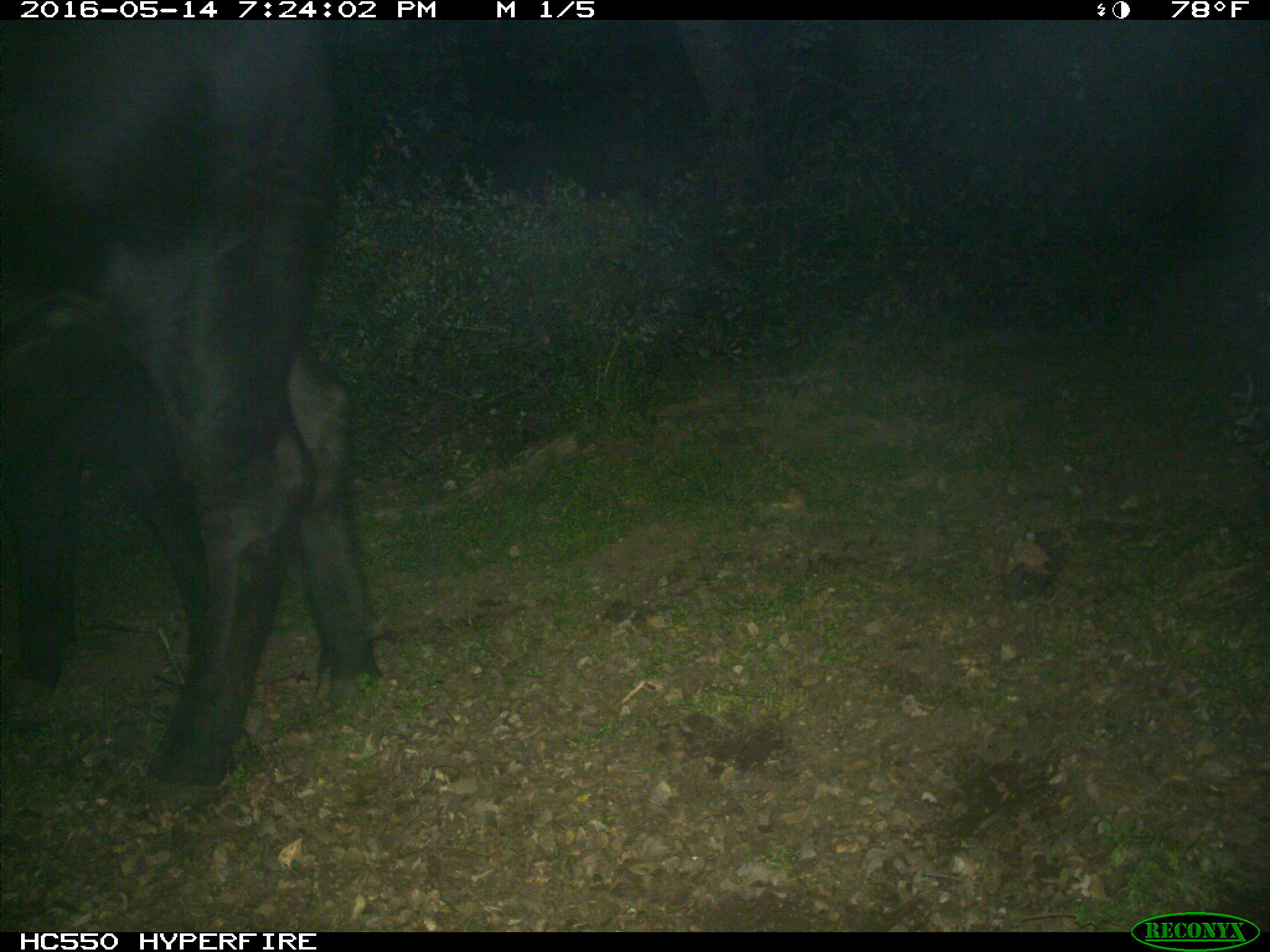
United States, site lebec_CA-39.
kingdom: Animalia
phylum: Chordata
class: Mammalia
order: Artiodactyla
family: Bovidae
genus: Bos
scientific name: Bos taurus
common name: domestic cow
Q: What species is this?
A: Bos taurus (domestic cow).